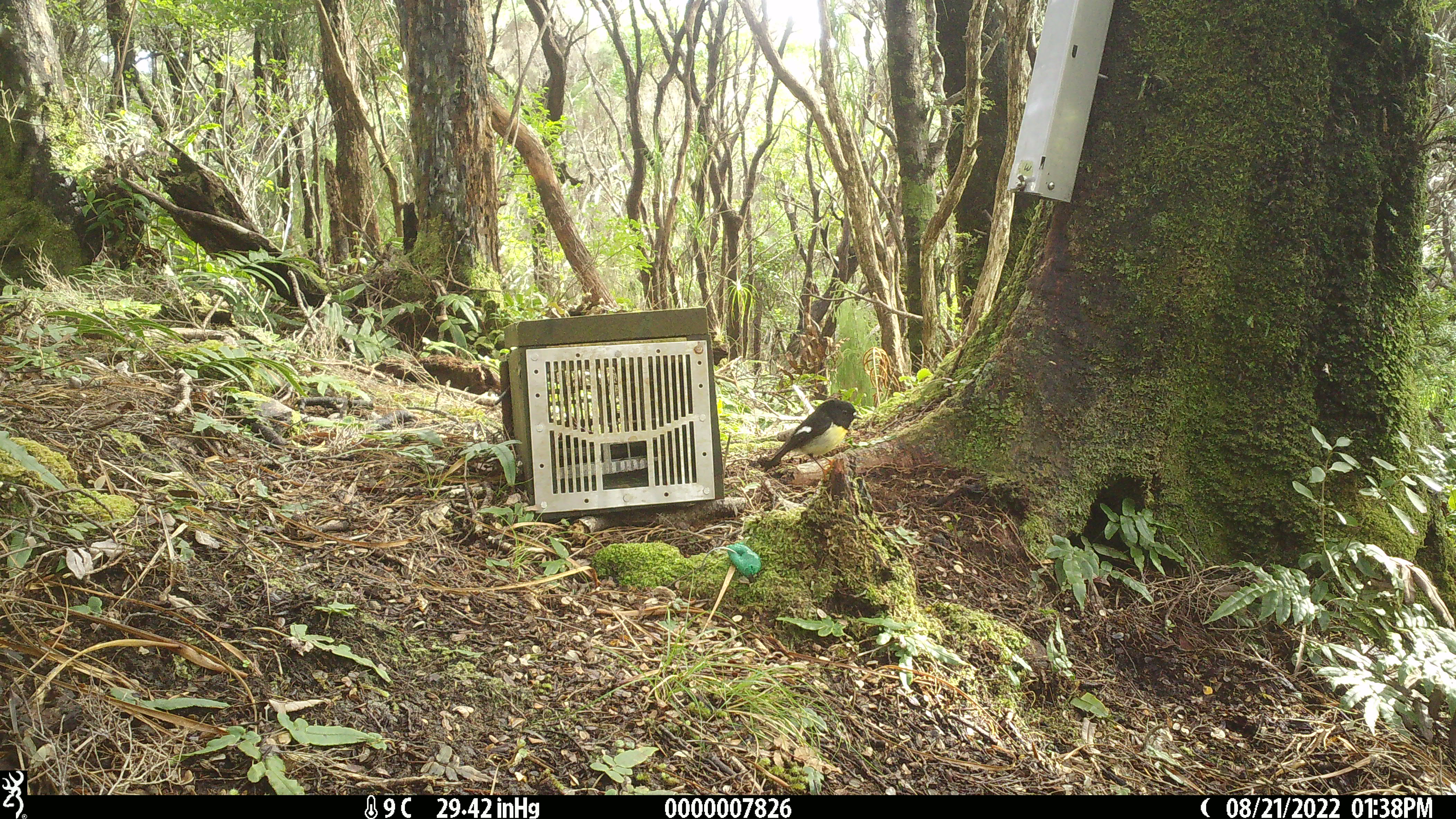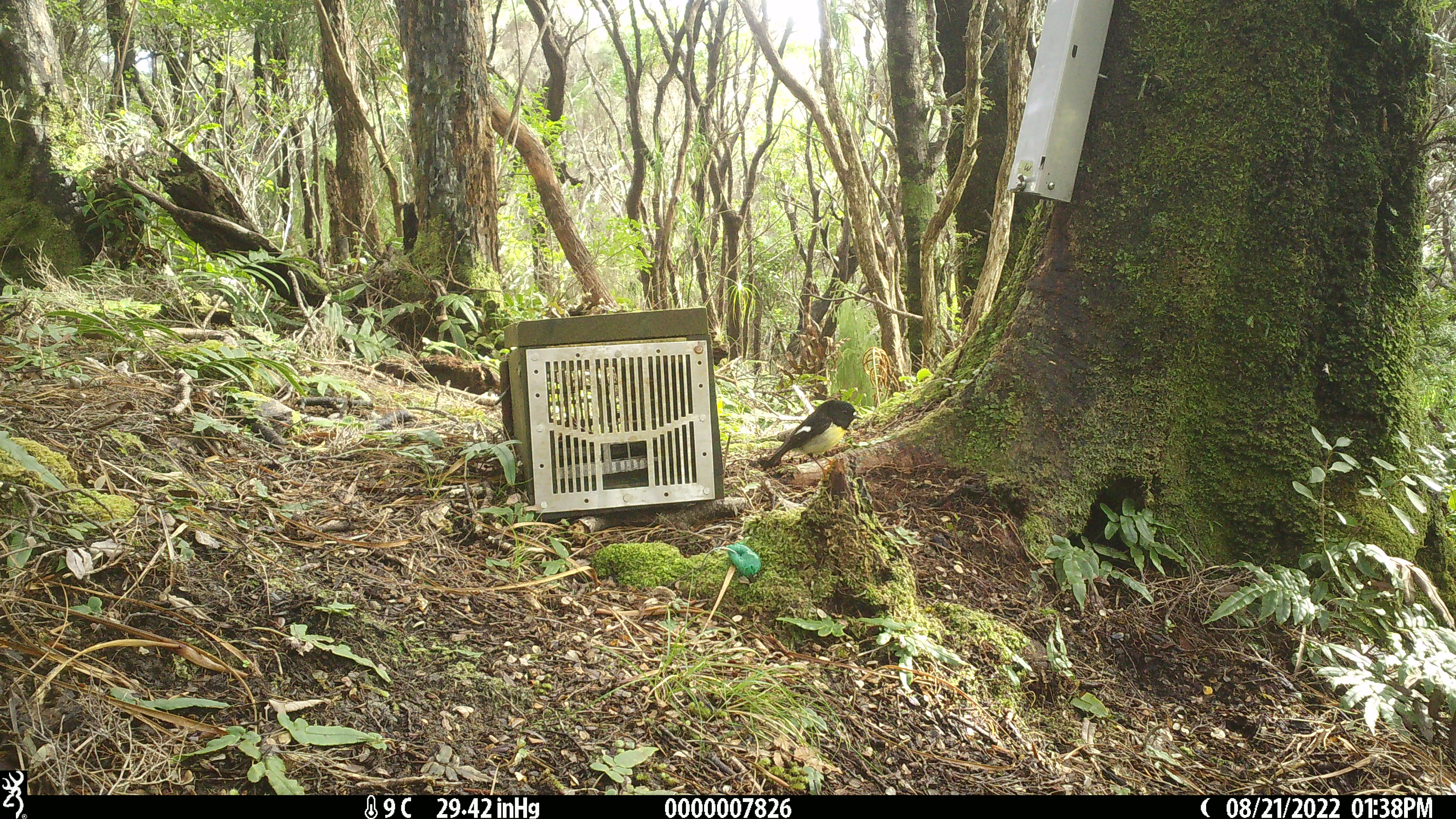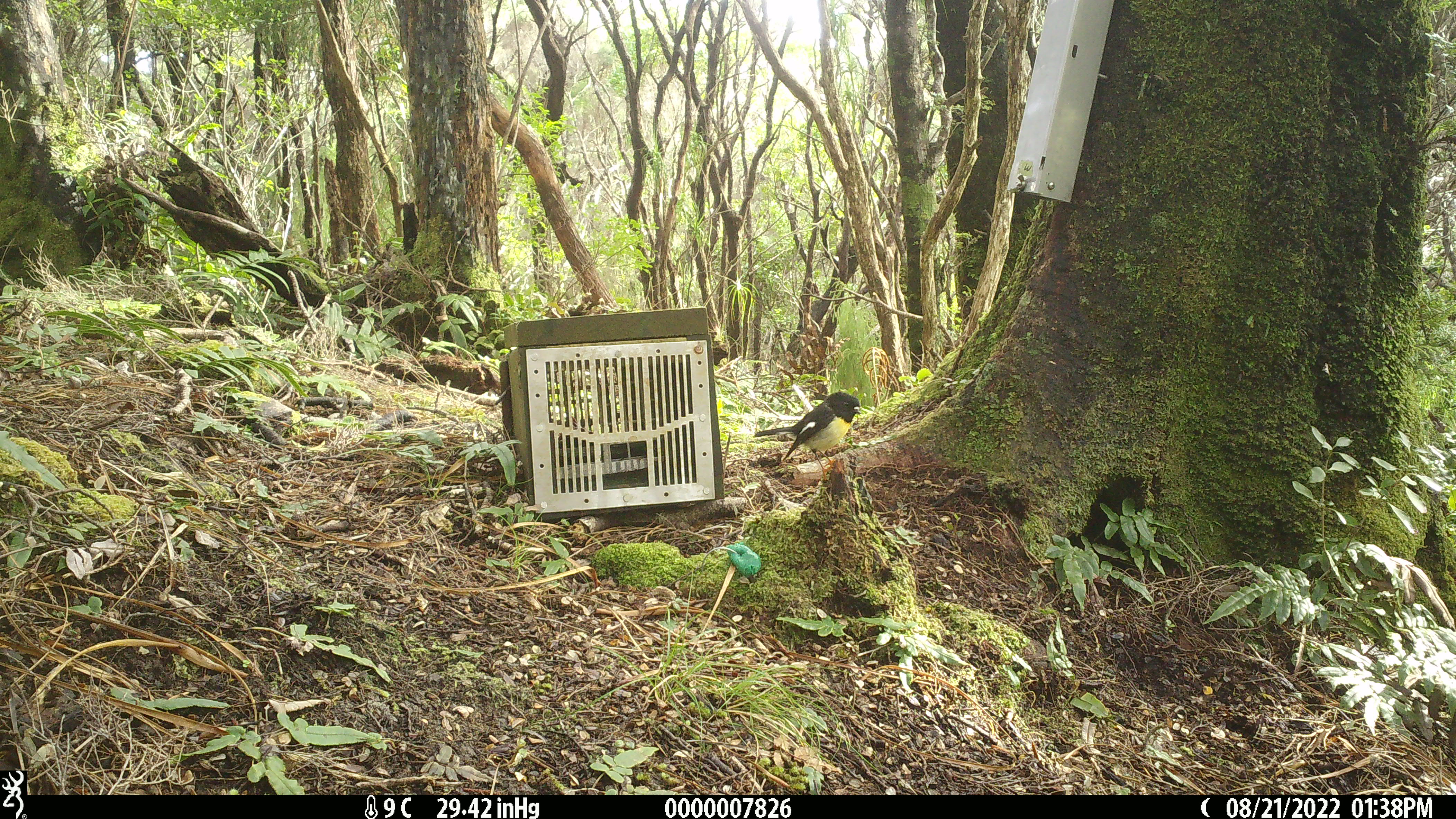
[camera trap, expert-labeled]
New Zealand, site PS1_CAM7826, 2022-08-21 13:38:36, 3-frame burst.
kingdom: Animalia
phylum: Chordata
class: Aves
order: Passeriformes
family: Petroicidae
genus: Petroica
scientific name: Petroica macrocephala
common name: tomtit